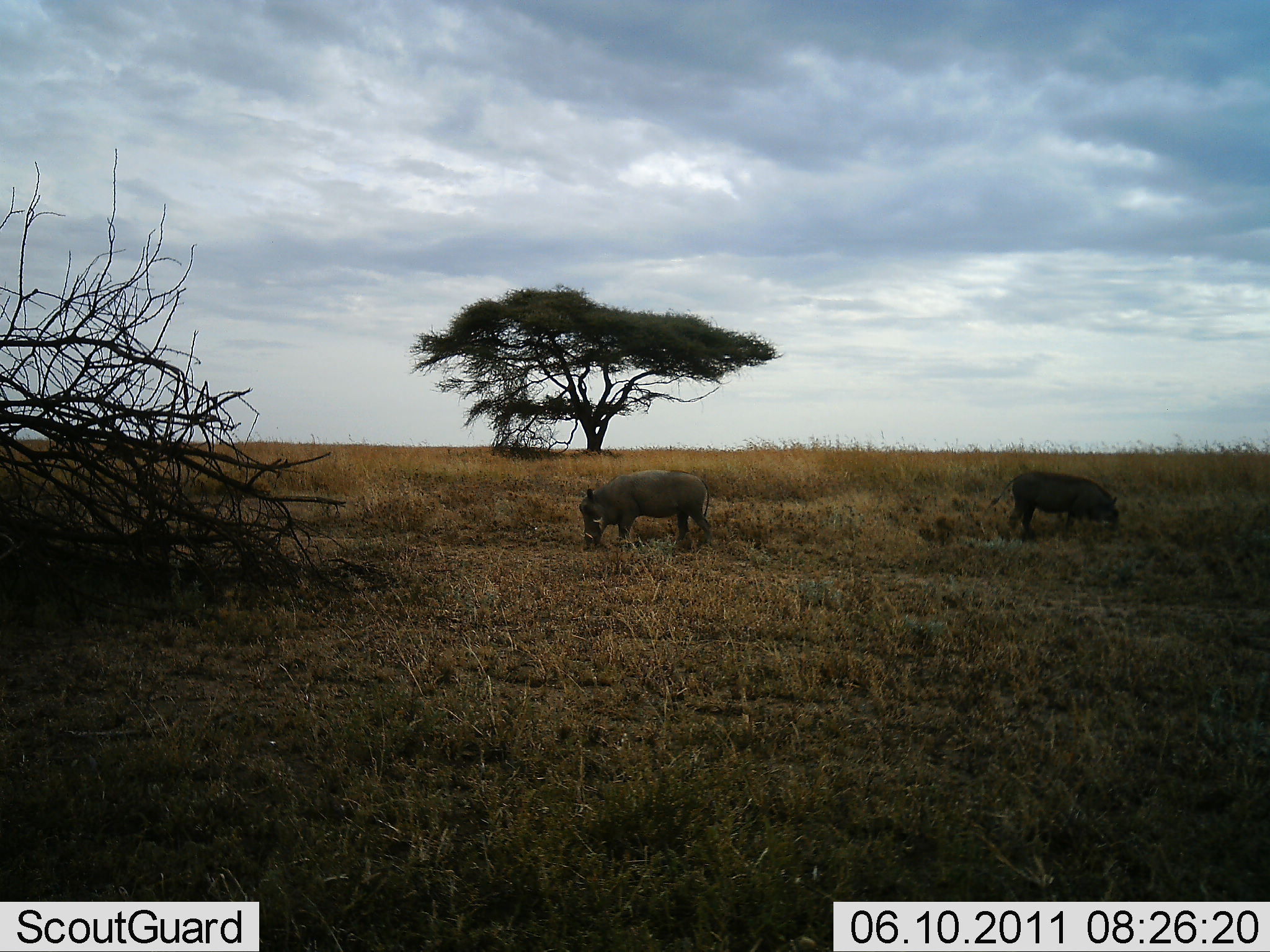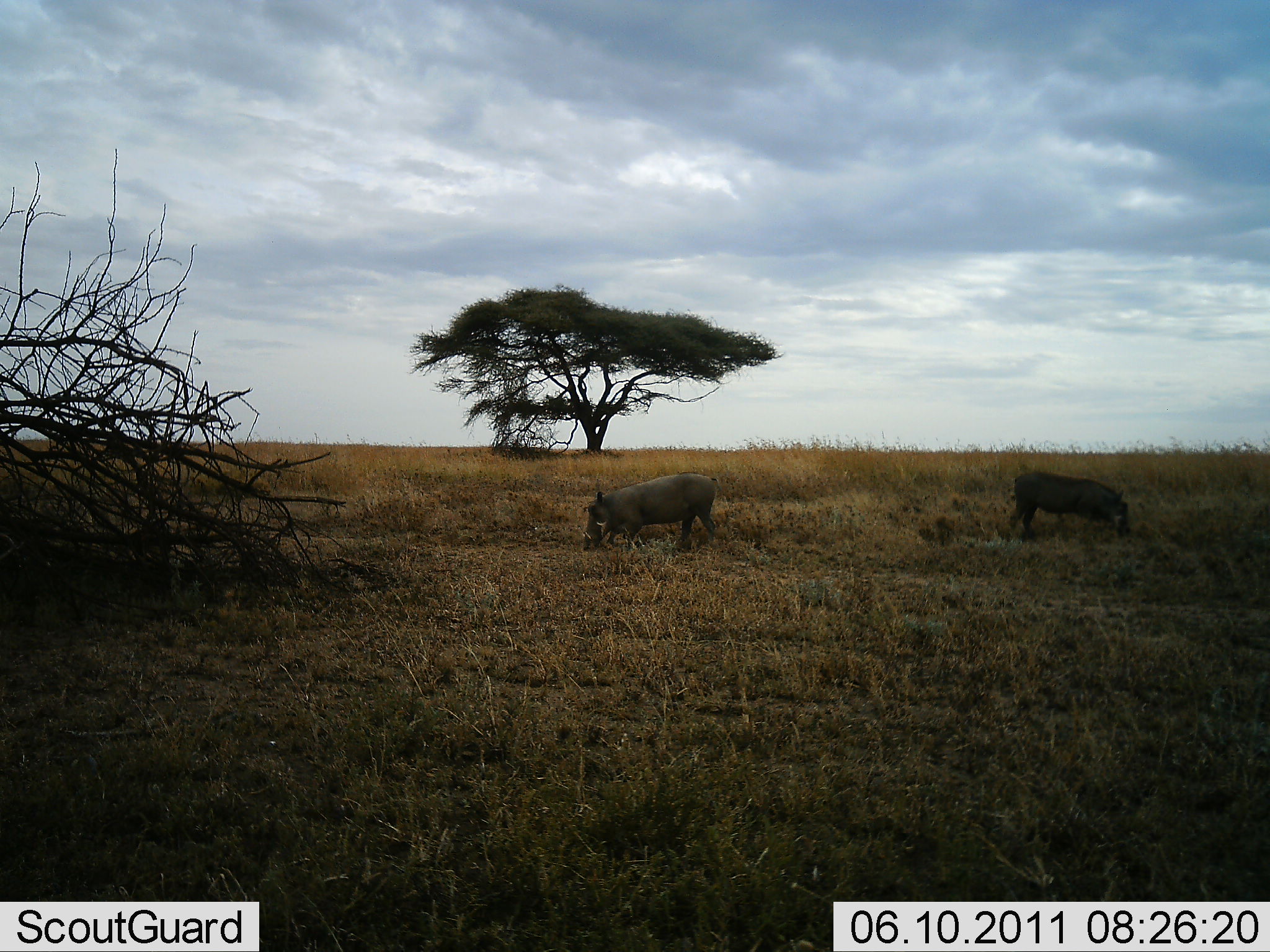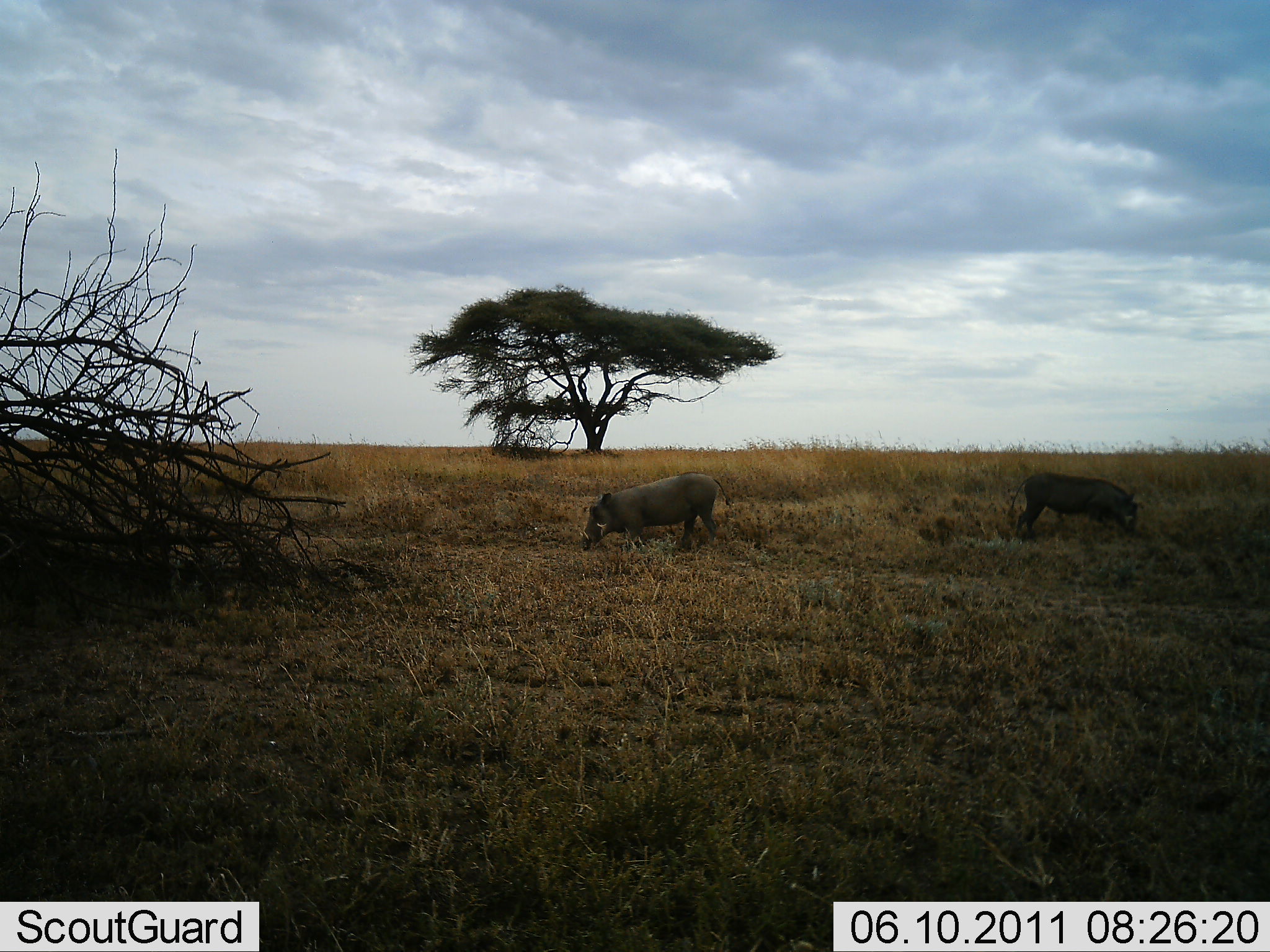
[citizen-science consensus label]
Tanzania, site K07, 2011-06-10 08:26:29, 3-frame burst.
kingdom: Animalia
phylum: Chordata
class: Mammalia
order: Artiodactyla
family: Suidae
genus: Phacochoerus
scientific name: Phacochoerus africanus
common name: warthog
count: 2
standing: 9%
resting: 0%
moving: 27%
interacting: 0%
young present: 0%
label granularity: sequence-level